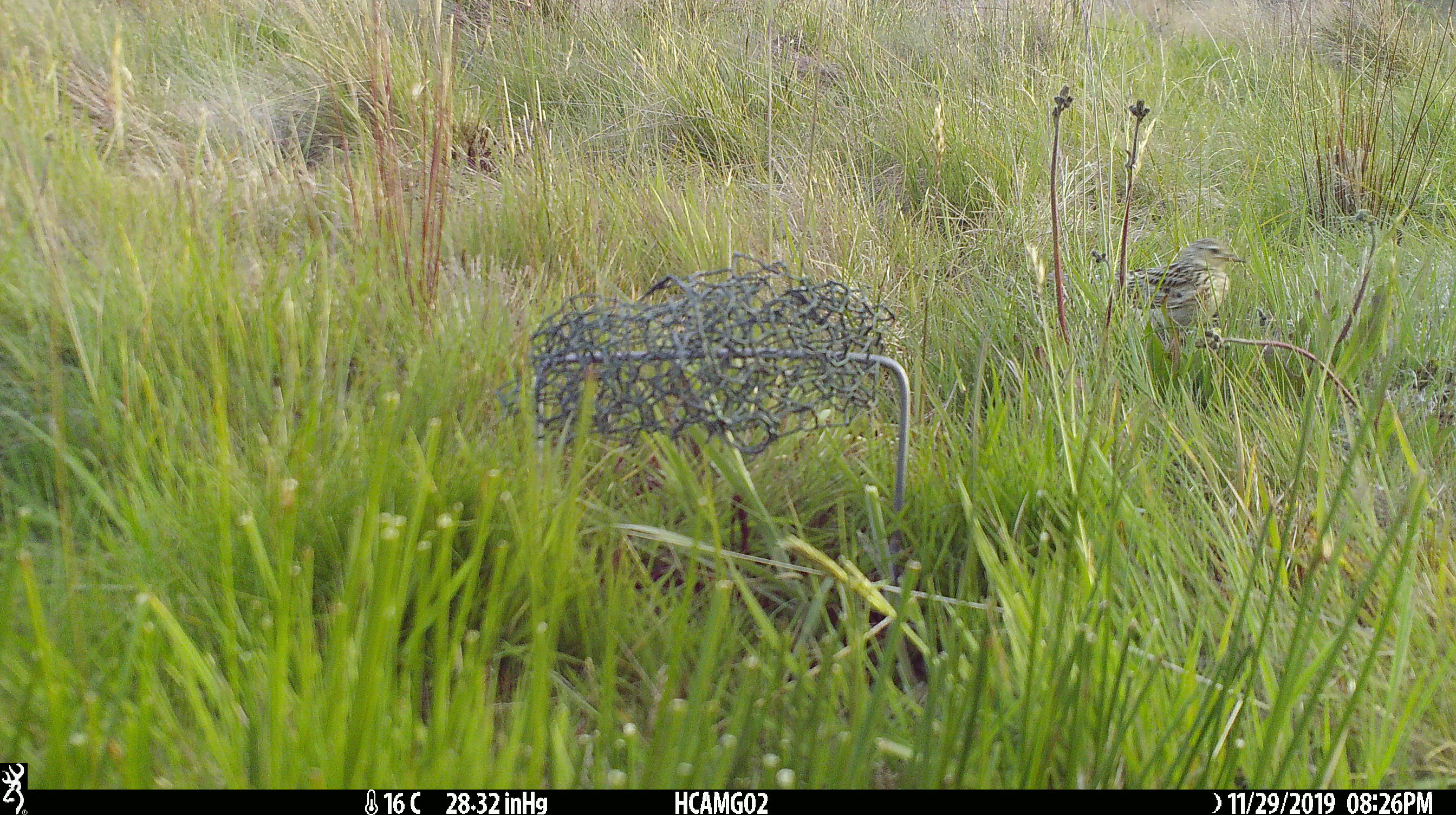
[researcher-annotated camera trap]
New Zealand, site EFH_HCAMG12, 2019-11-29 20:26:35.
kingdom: Animalia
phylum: Chordata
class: Aves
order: Passeriformes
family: Motacillidae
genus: Anthus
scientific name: Anthus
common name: pipit